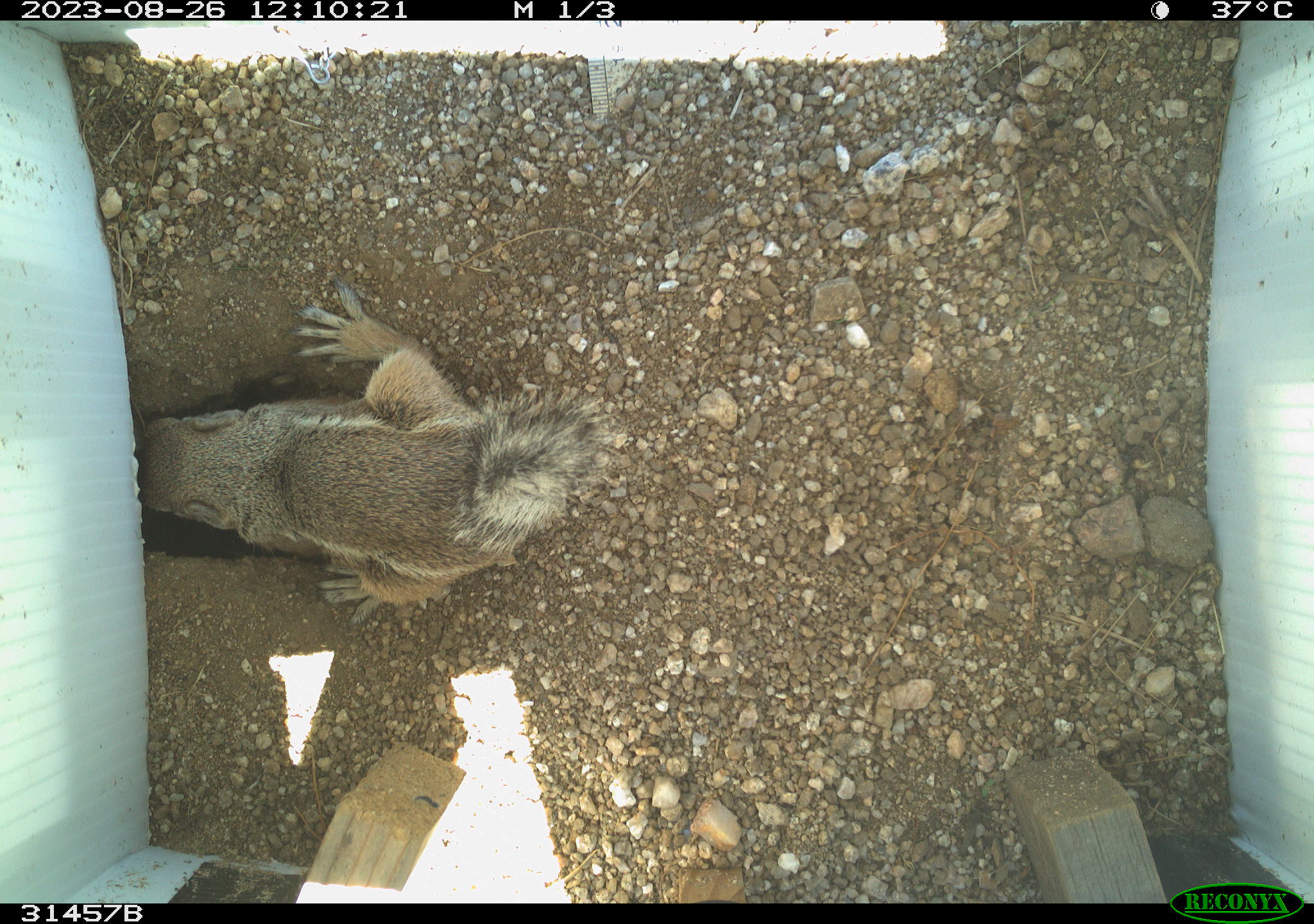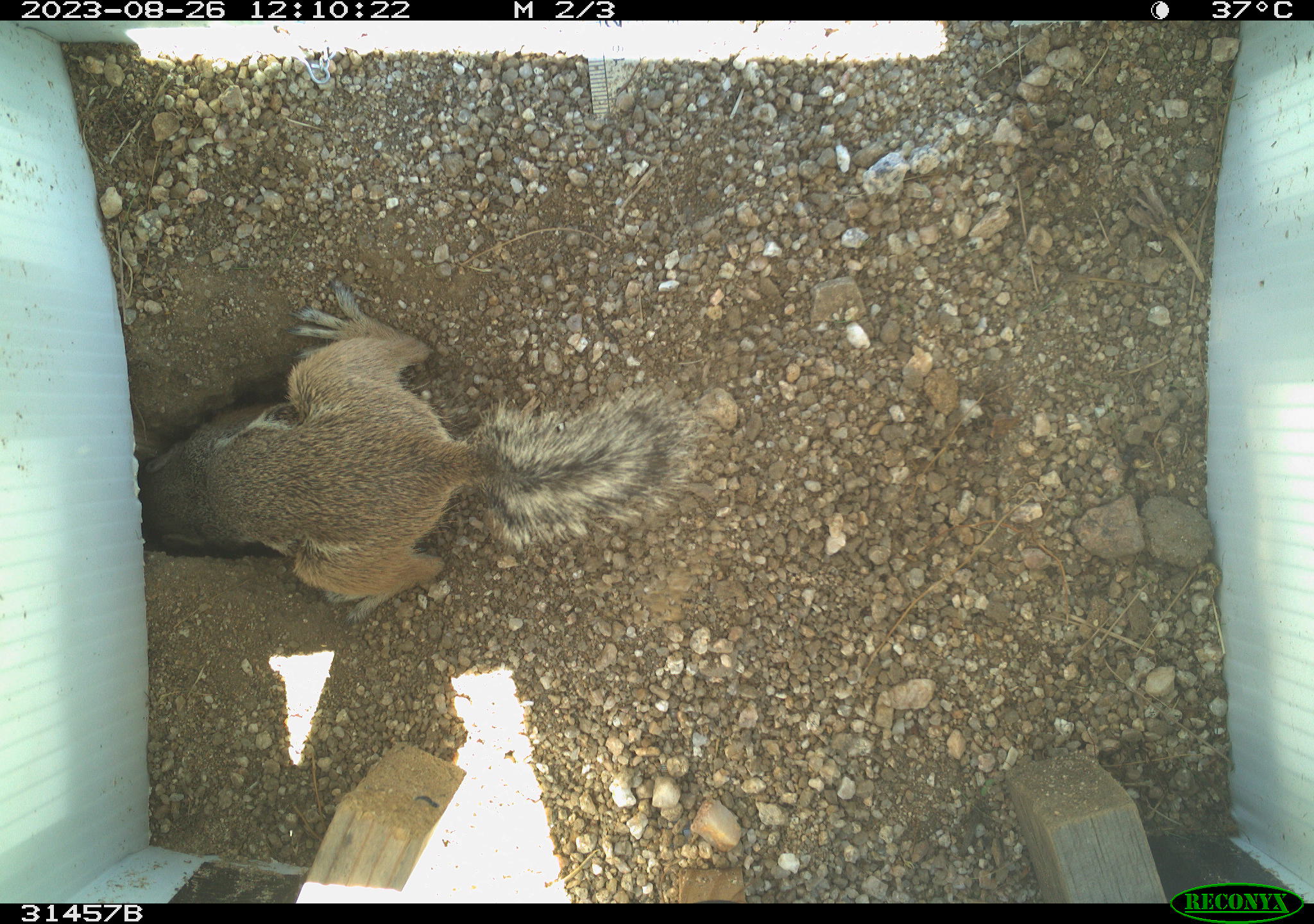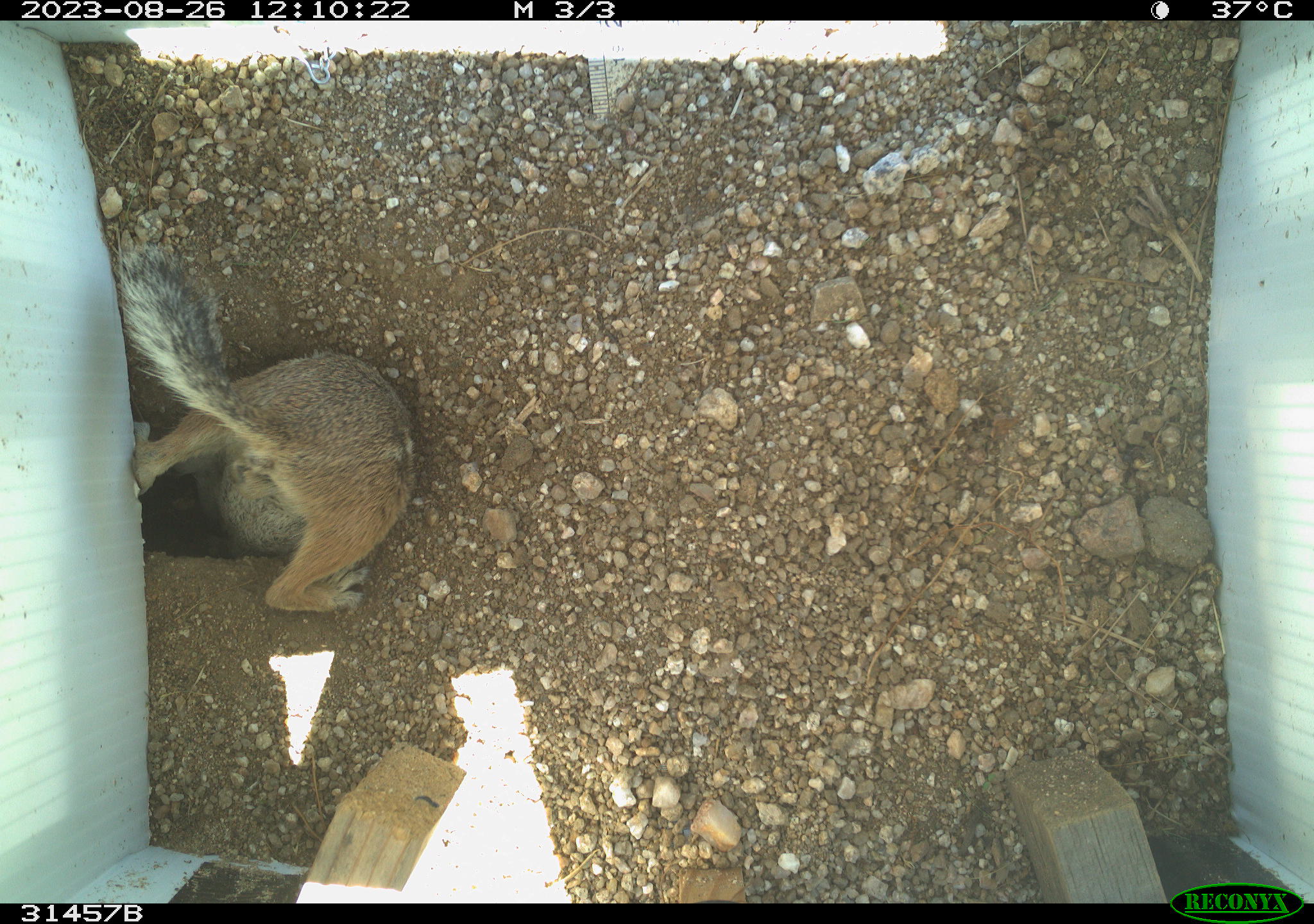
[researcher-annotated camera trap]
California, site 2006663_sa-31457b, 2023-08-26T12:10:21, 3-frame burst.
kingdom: Animalia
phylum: Chordata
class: Mammalia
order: Rodentia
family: Sciuridae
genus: Ammospermophilus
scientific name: Ammospermophilus leucurus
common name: white-tailed antelope squirrel